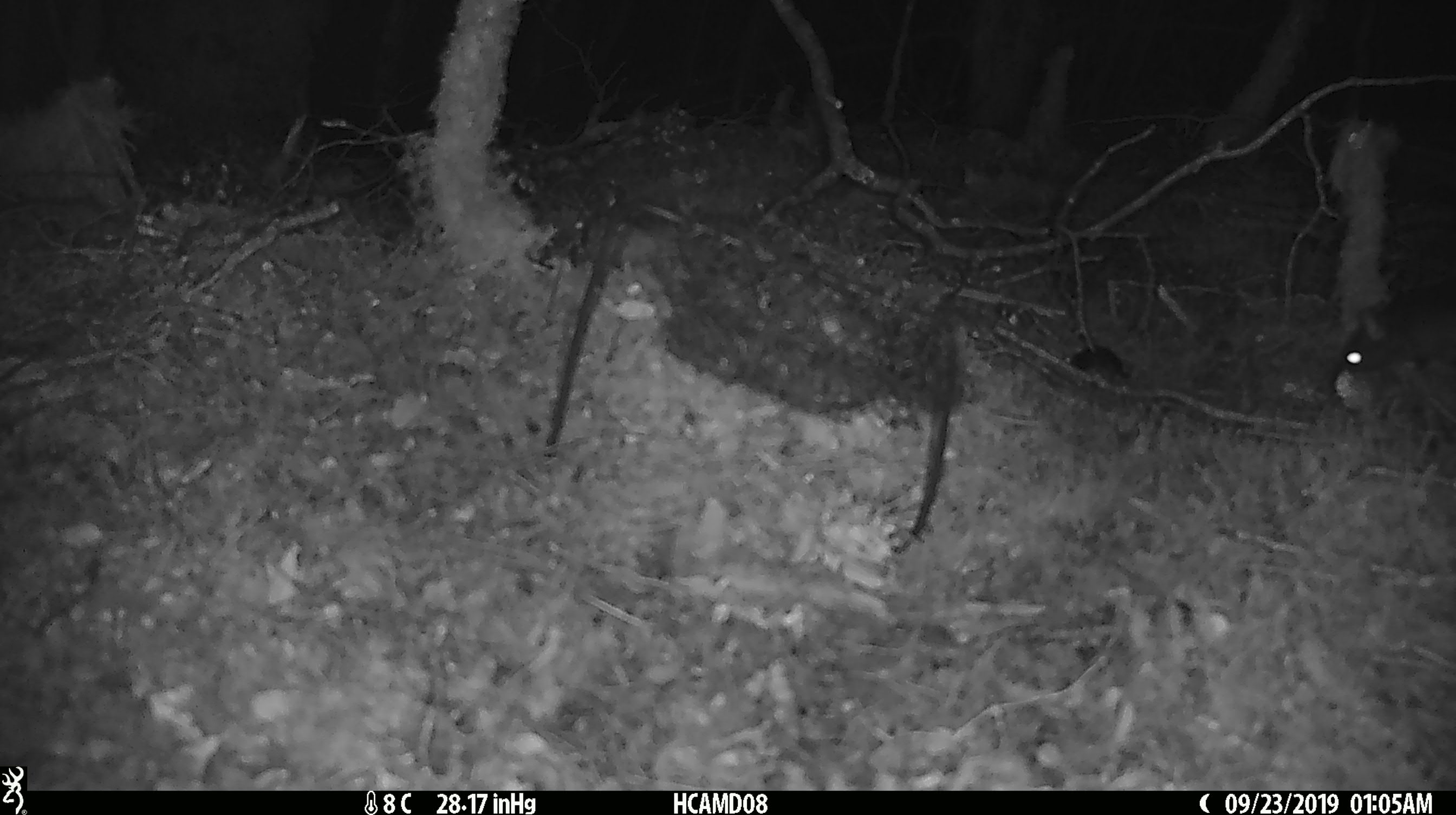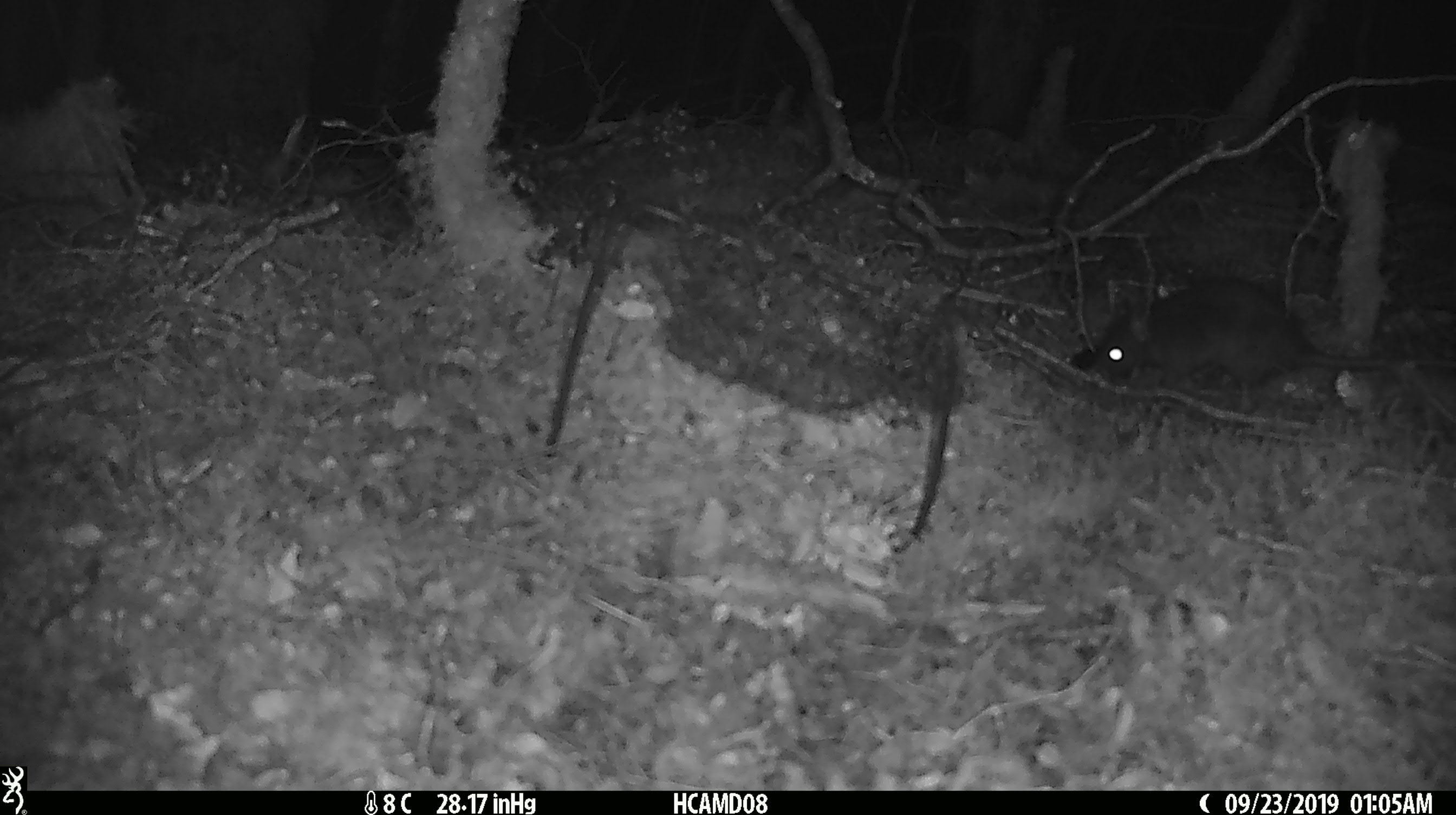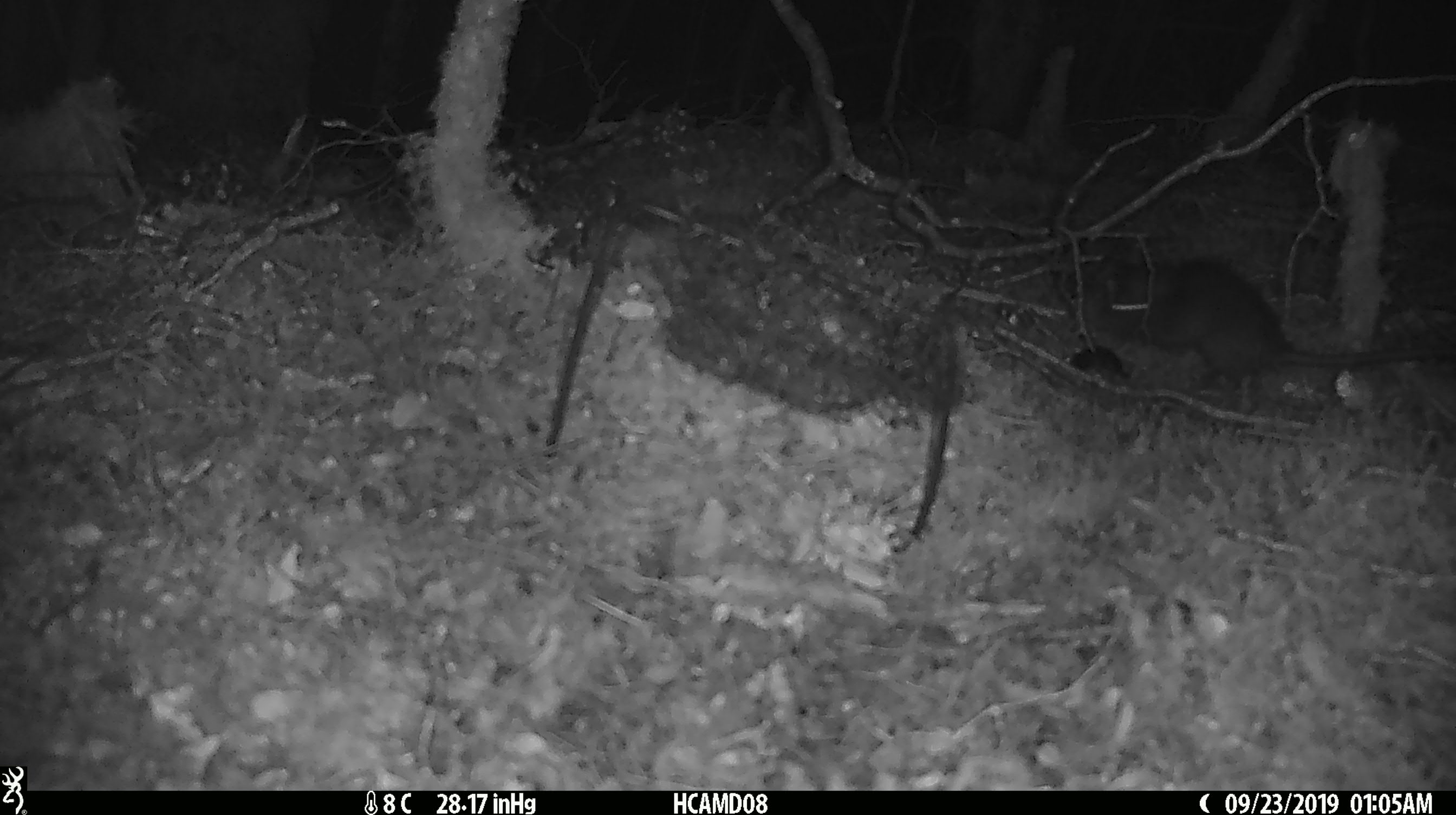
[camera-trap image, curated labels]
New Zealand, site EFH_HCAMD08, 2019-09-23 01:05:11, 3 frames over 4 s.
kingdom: Animalia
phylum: Chordata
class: Mammalia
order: Rodentia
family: Muridae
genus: Rattus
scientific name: Rattus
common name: rat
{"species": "rat (Rattus)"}